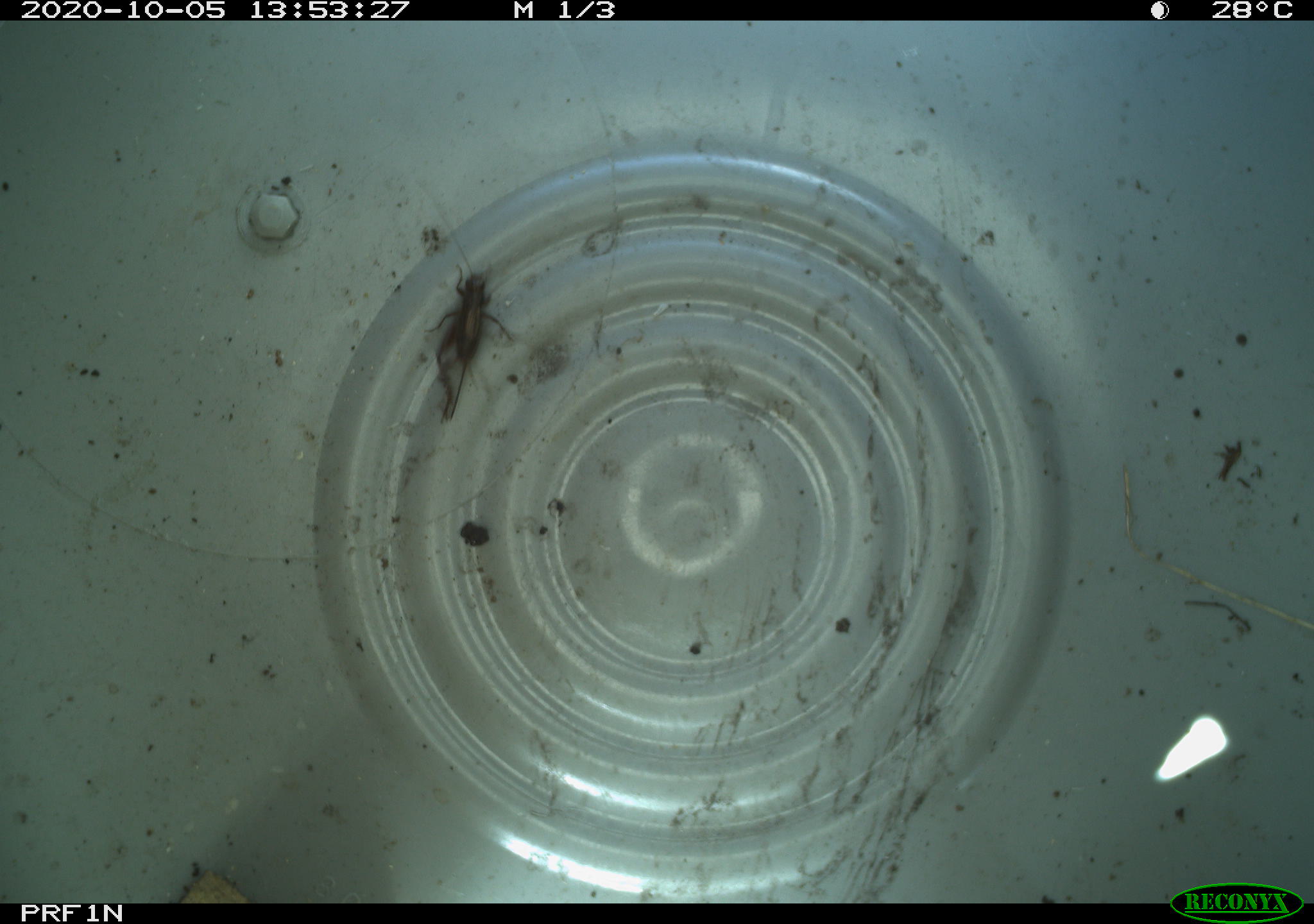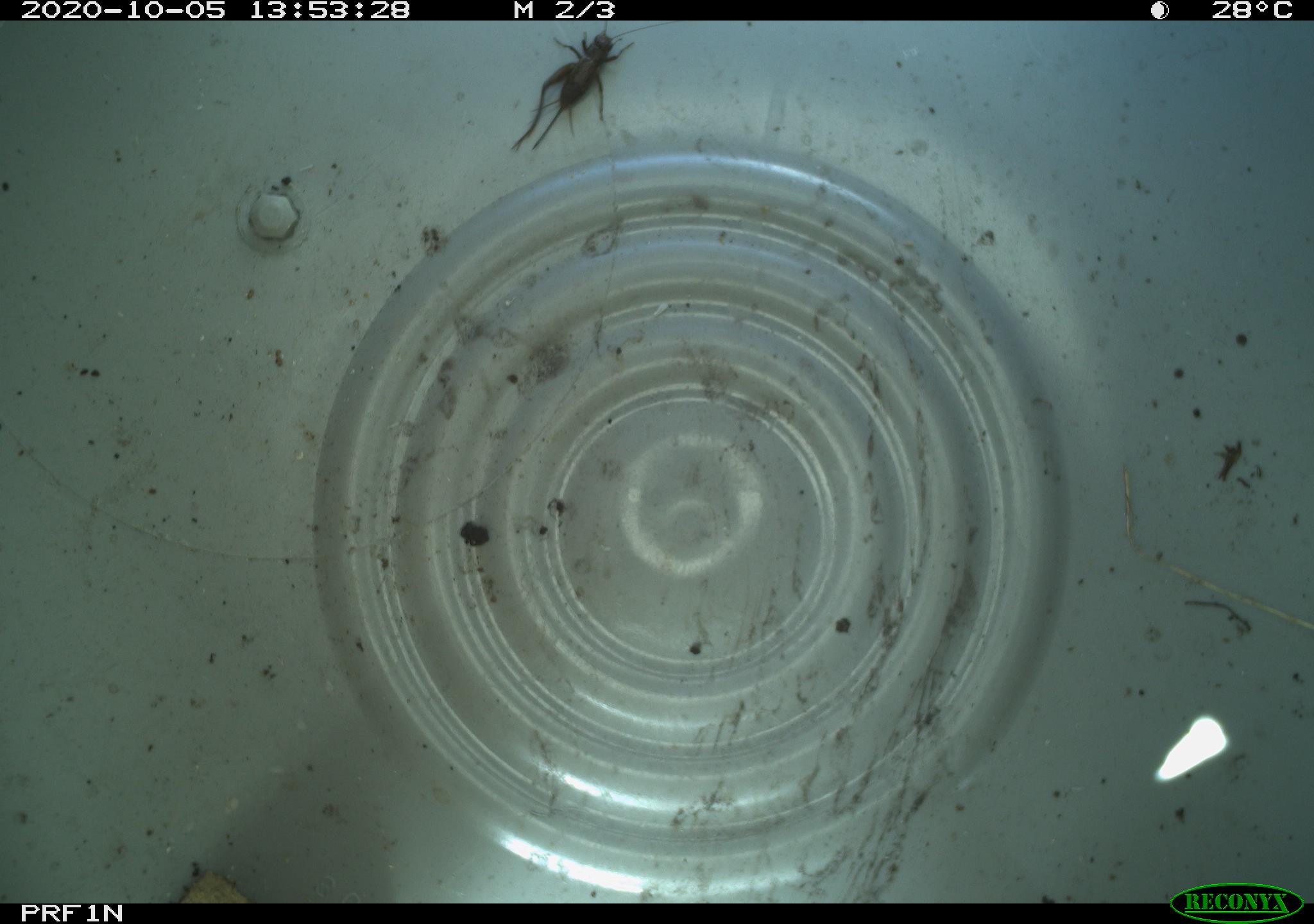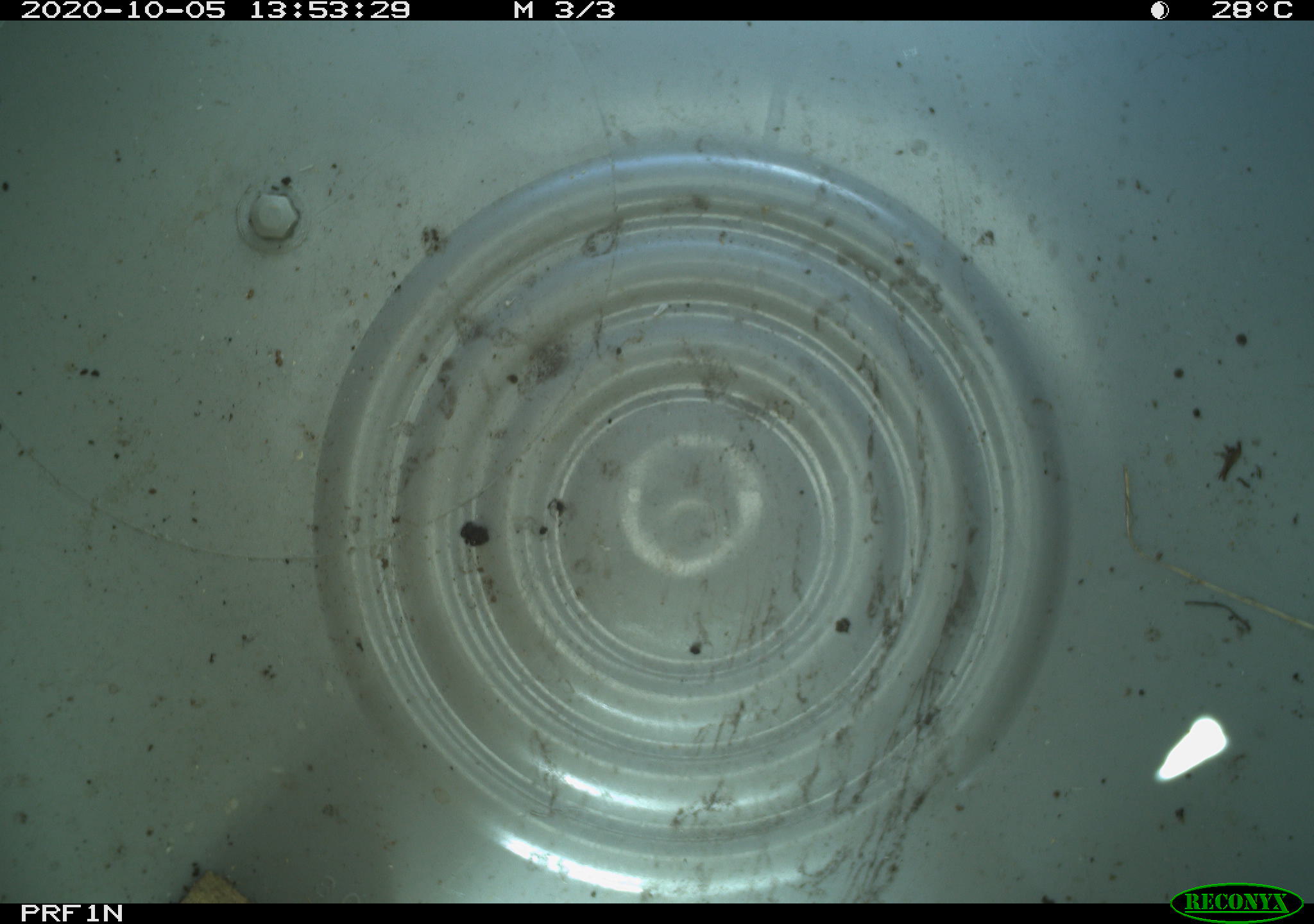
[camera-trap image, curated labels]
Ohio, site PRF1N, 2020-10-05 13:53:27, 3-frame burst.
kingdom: Animalia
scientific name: Animalia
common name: animal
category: invertebrate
Invertebrate (animal) (Animalia).